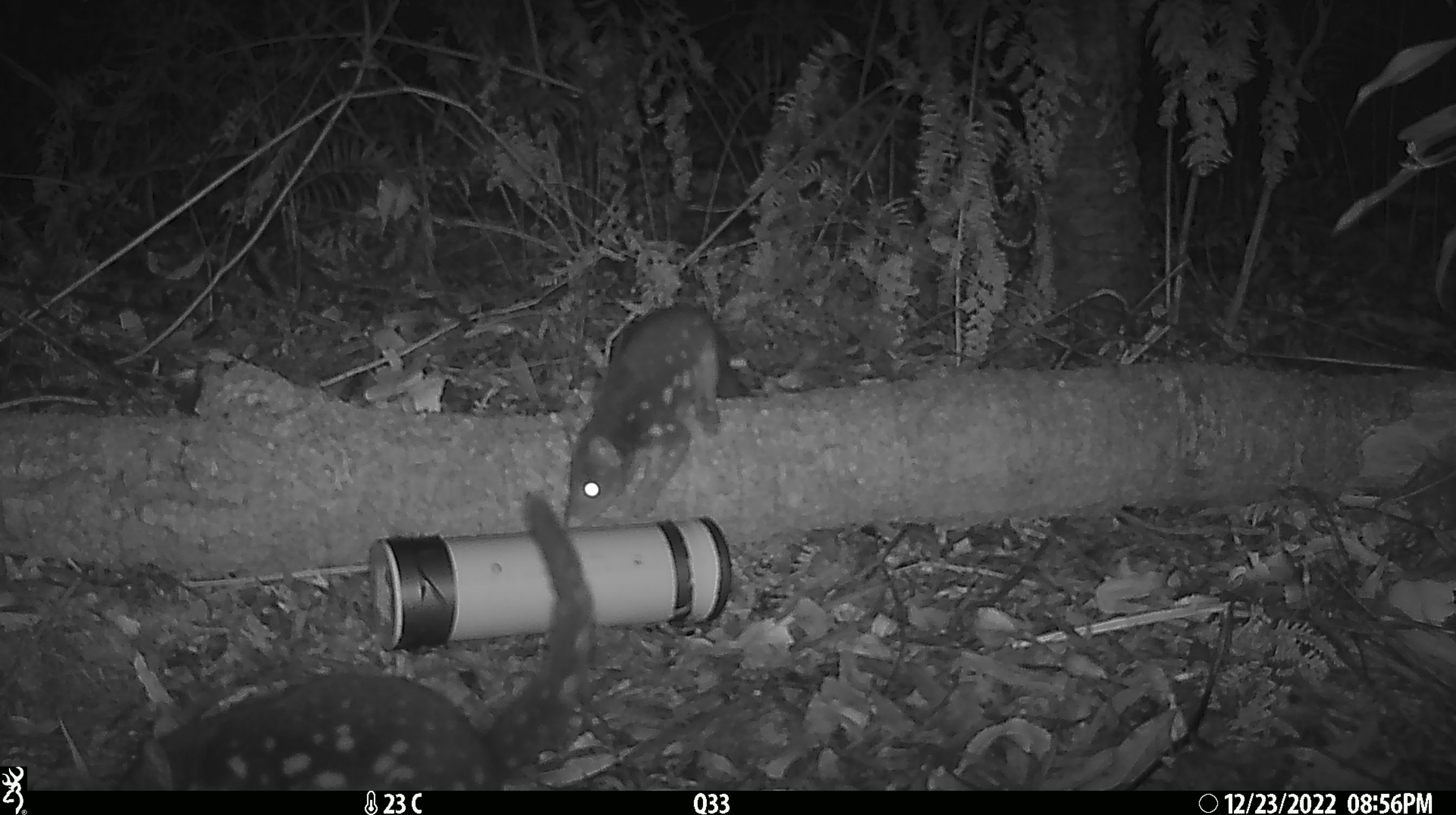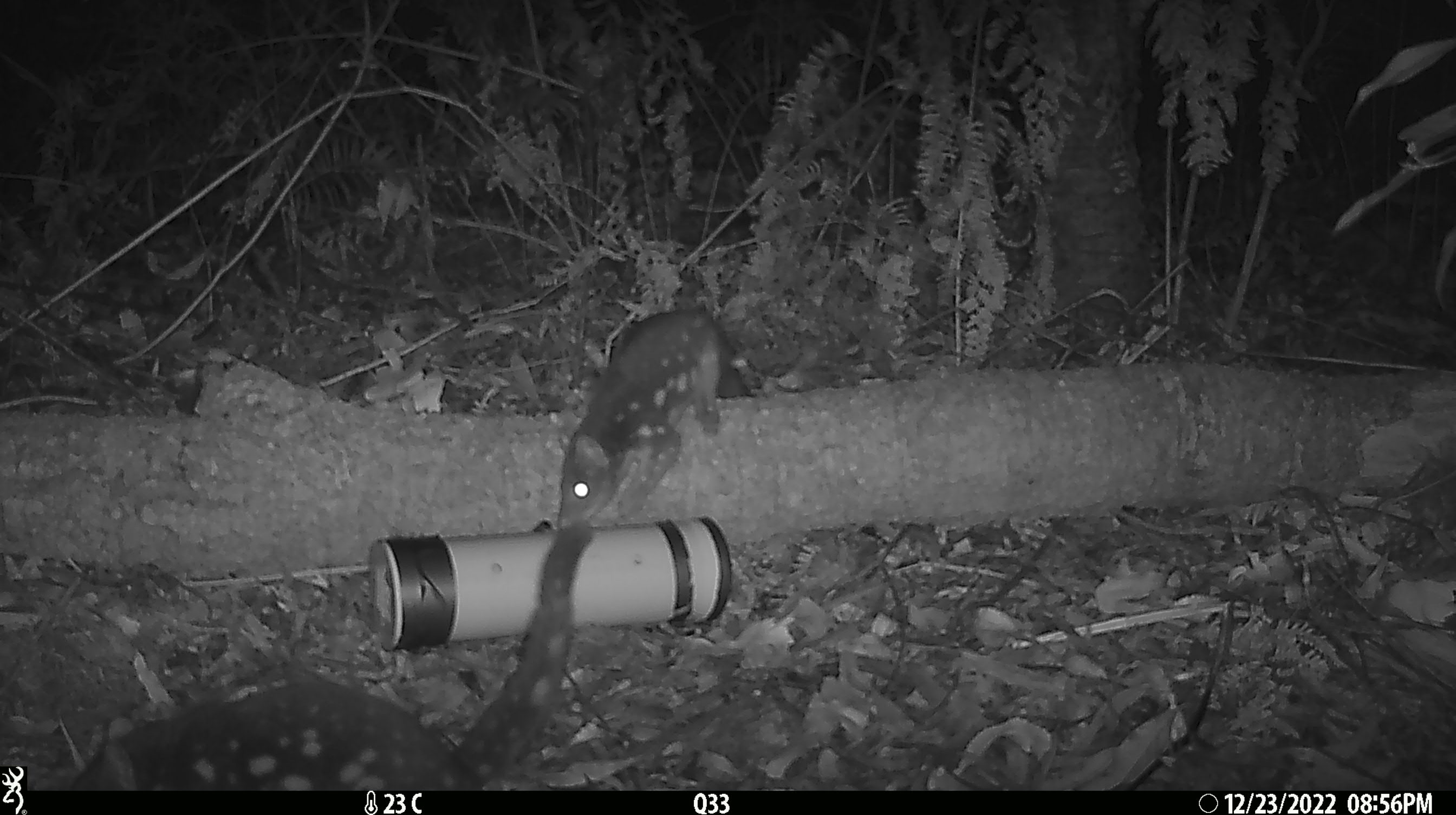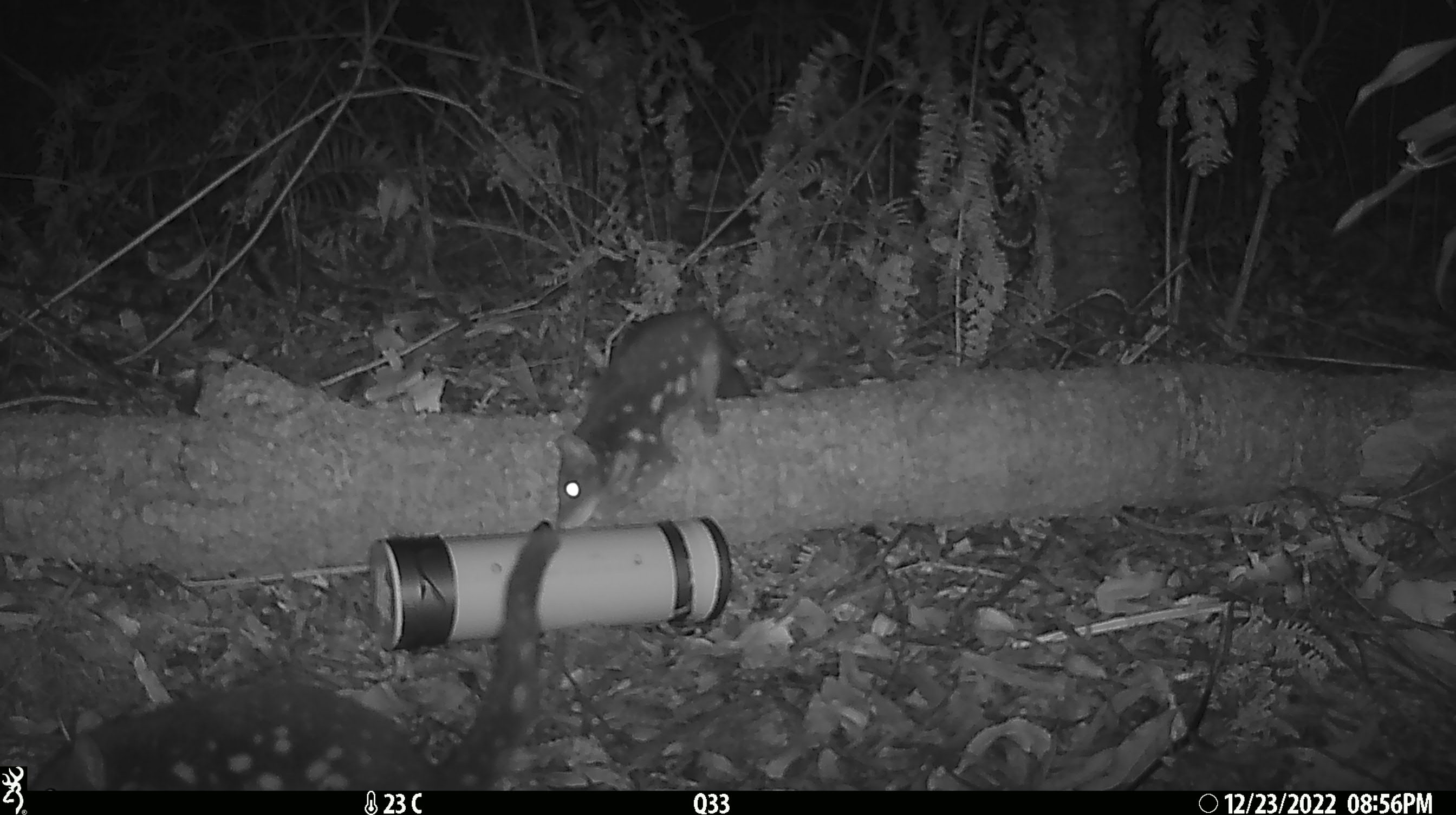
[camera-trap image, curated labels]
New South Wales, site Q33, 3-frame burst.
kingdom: Animalia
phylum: Chordata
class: Mammalia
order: Dasyuromorphia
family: Dasyuridae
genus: Dasyurus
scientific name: Dasyurus maculatus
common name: spotted-tailed quoll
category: quoll